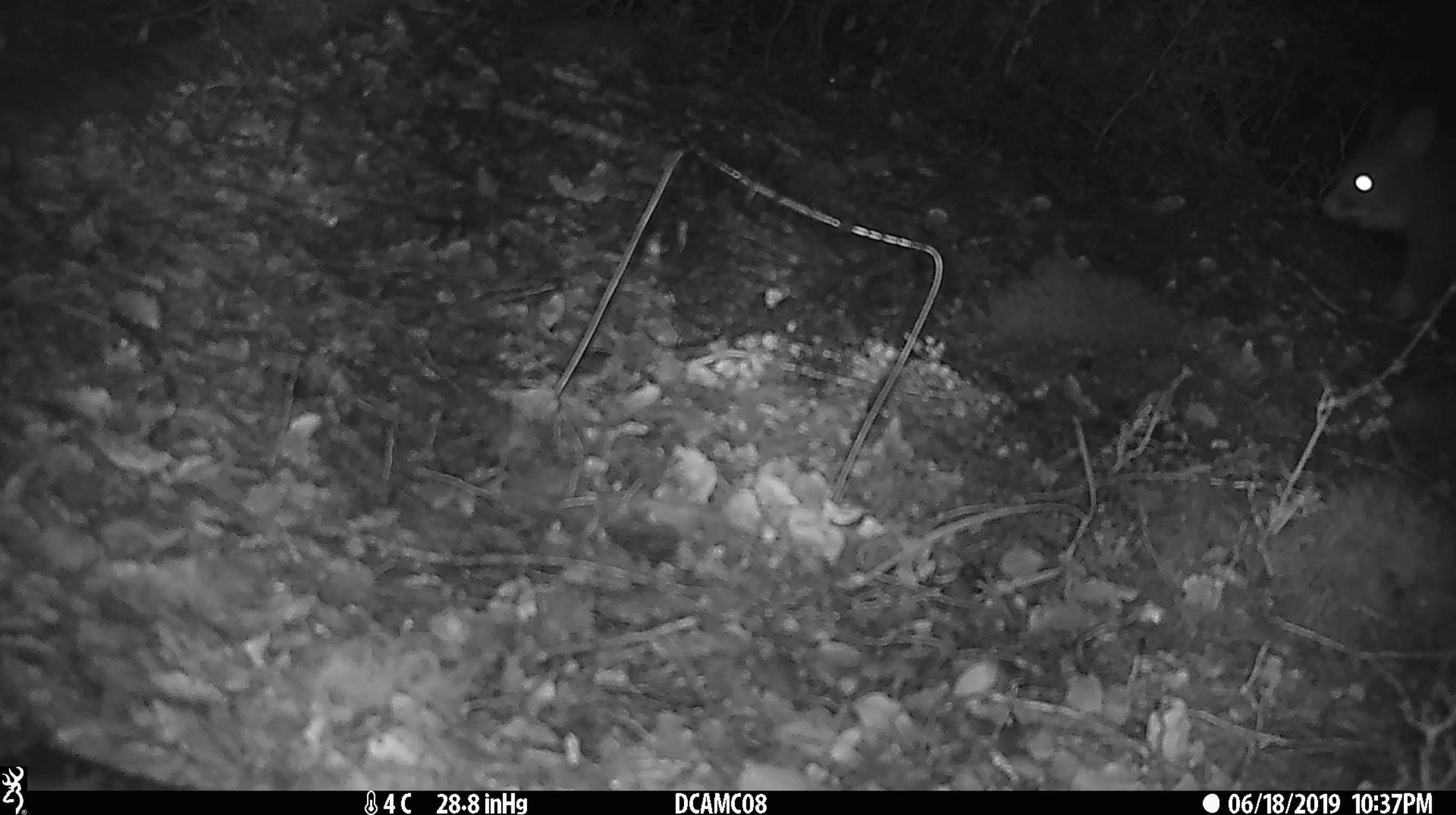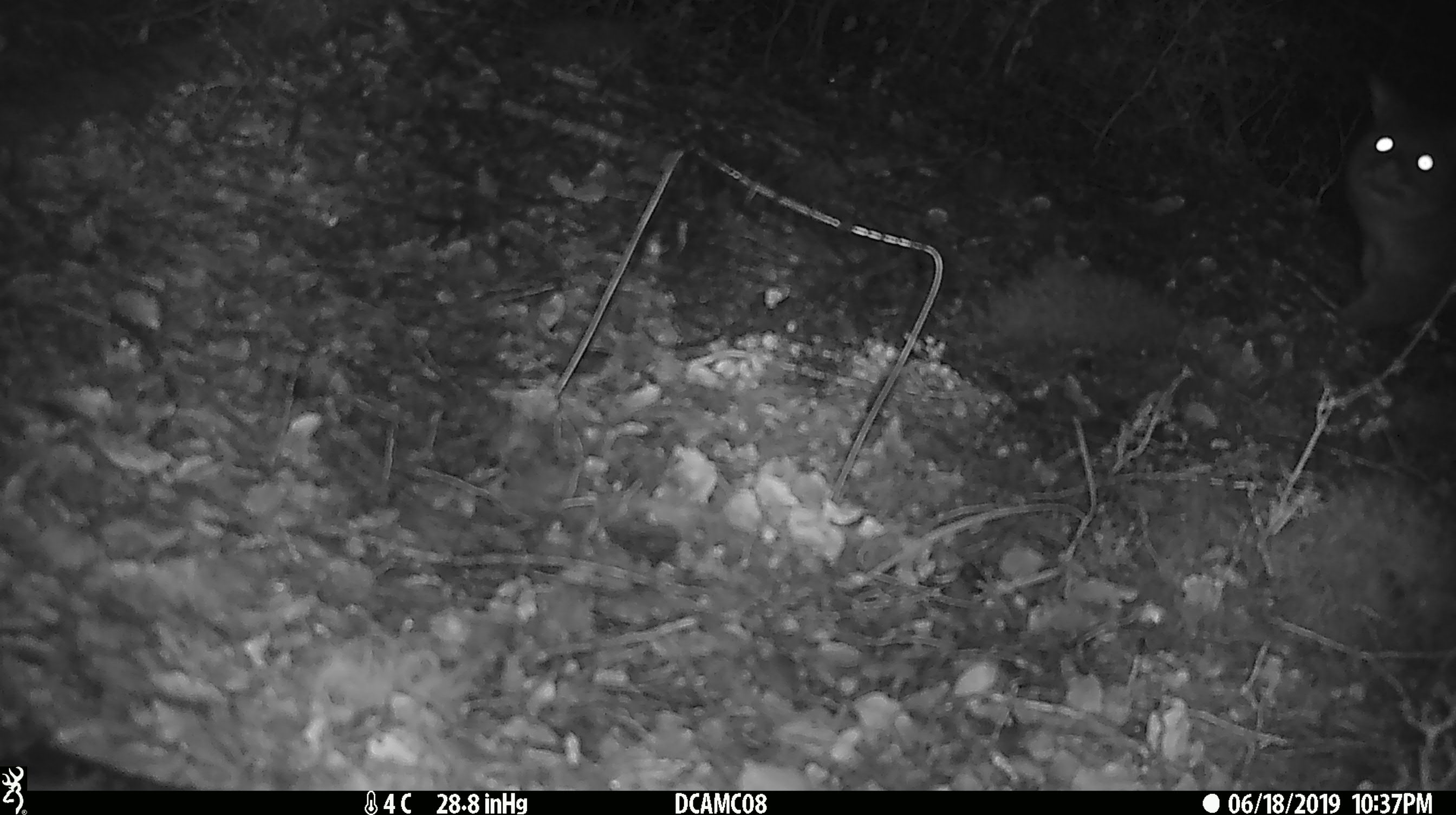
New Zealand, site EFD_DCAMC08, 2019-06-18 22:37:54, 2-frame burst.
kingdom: Animalia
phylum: Chordata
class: Mammalia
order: Diprotodontia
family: Phalangeridae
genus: Trichosurus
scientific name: Trichosurus vulpecula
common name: common brushtail possum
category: possum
Possum (common brushtail possum) (Trichosurus vulpecula).